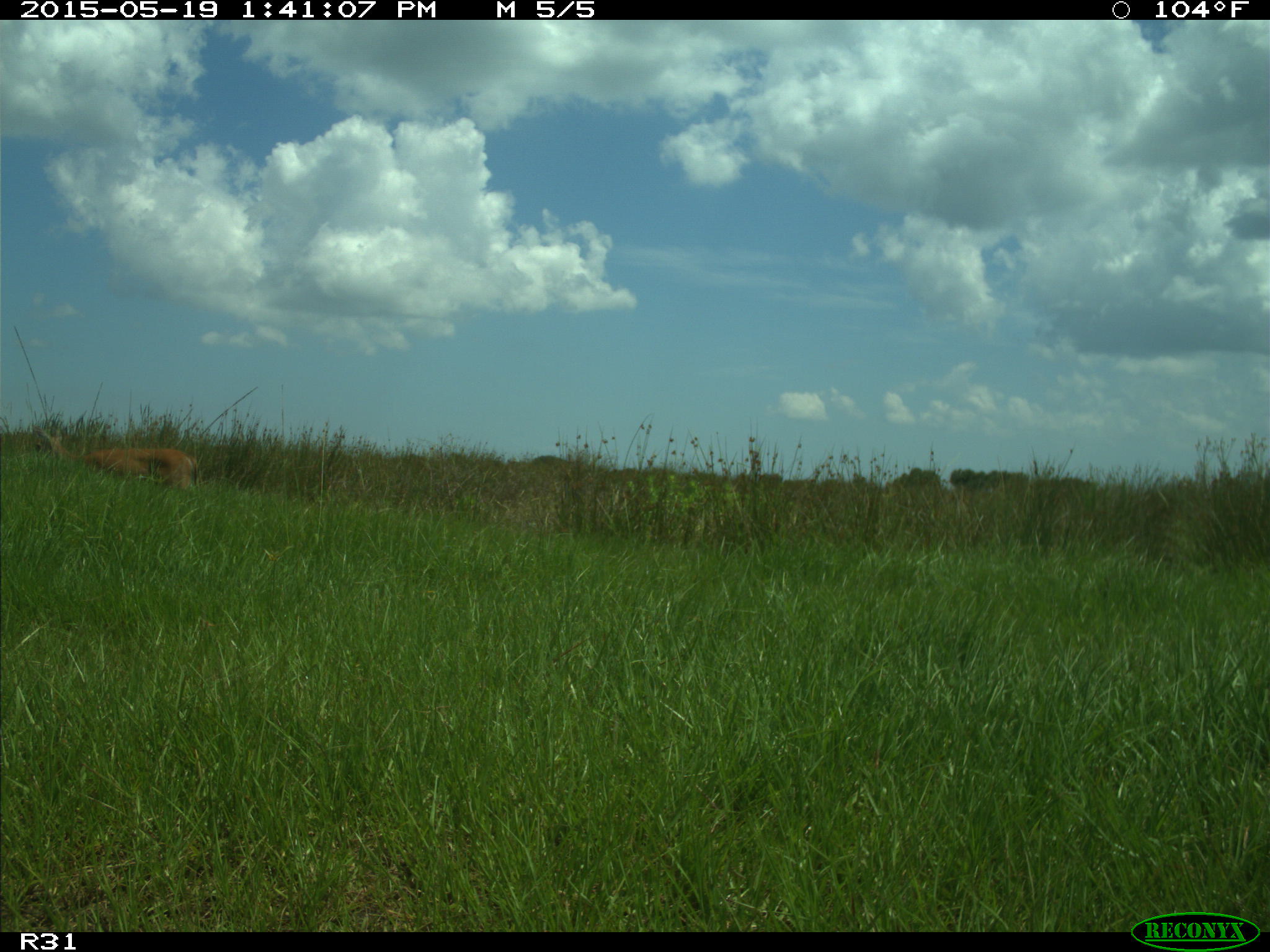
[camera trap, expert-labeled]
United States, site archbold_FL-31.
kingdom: Animalia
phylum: Chordata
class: Mammalia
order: Artiodactyla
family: Cervidae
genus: Odocoileus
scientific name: Odocoileus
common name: deer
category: unidentified deer